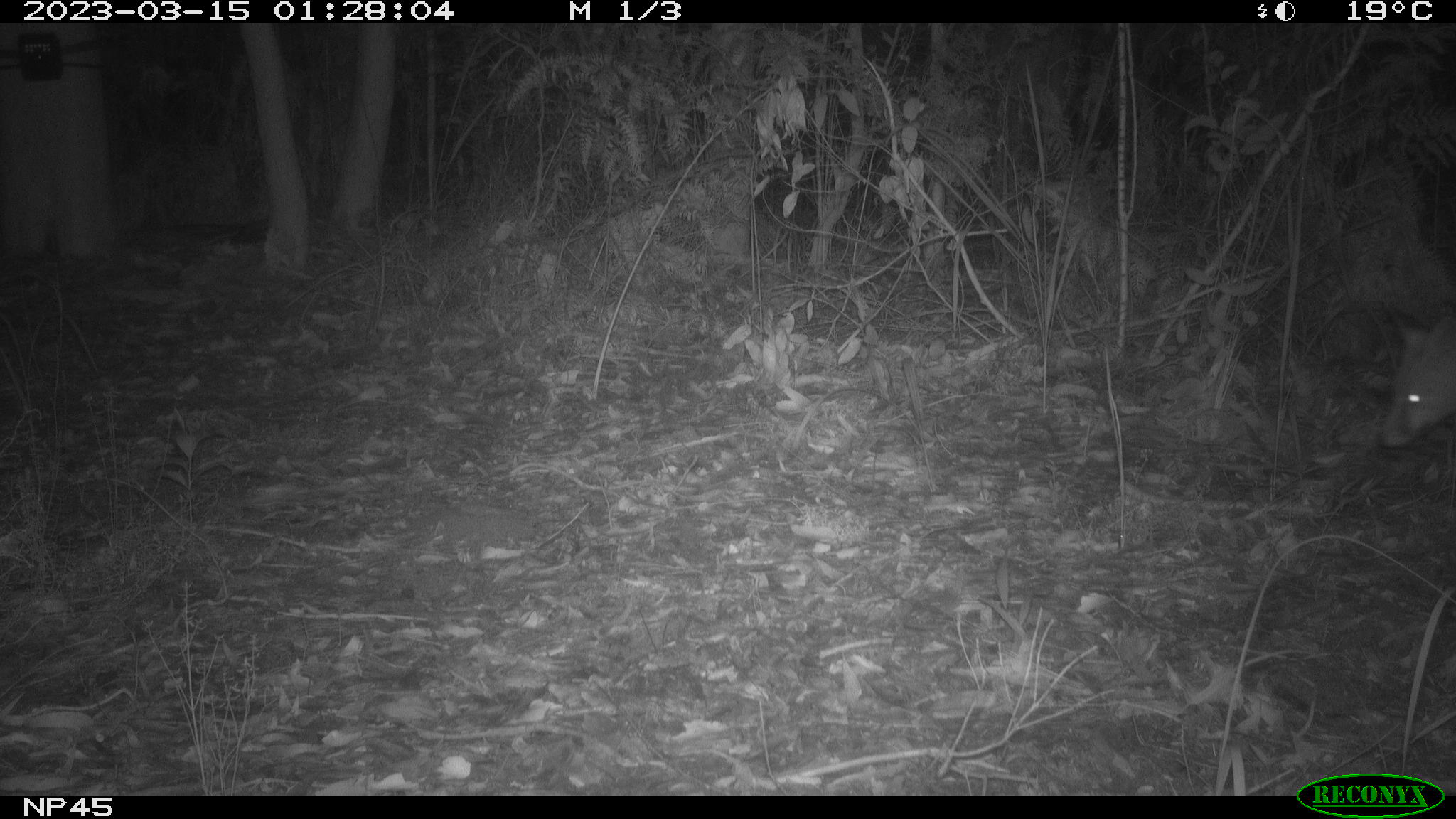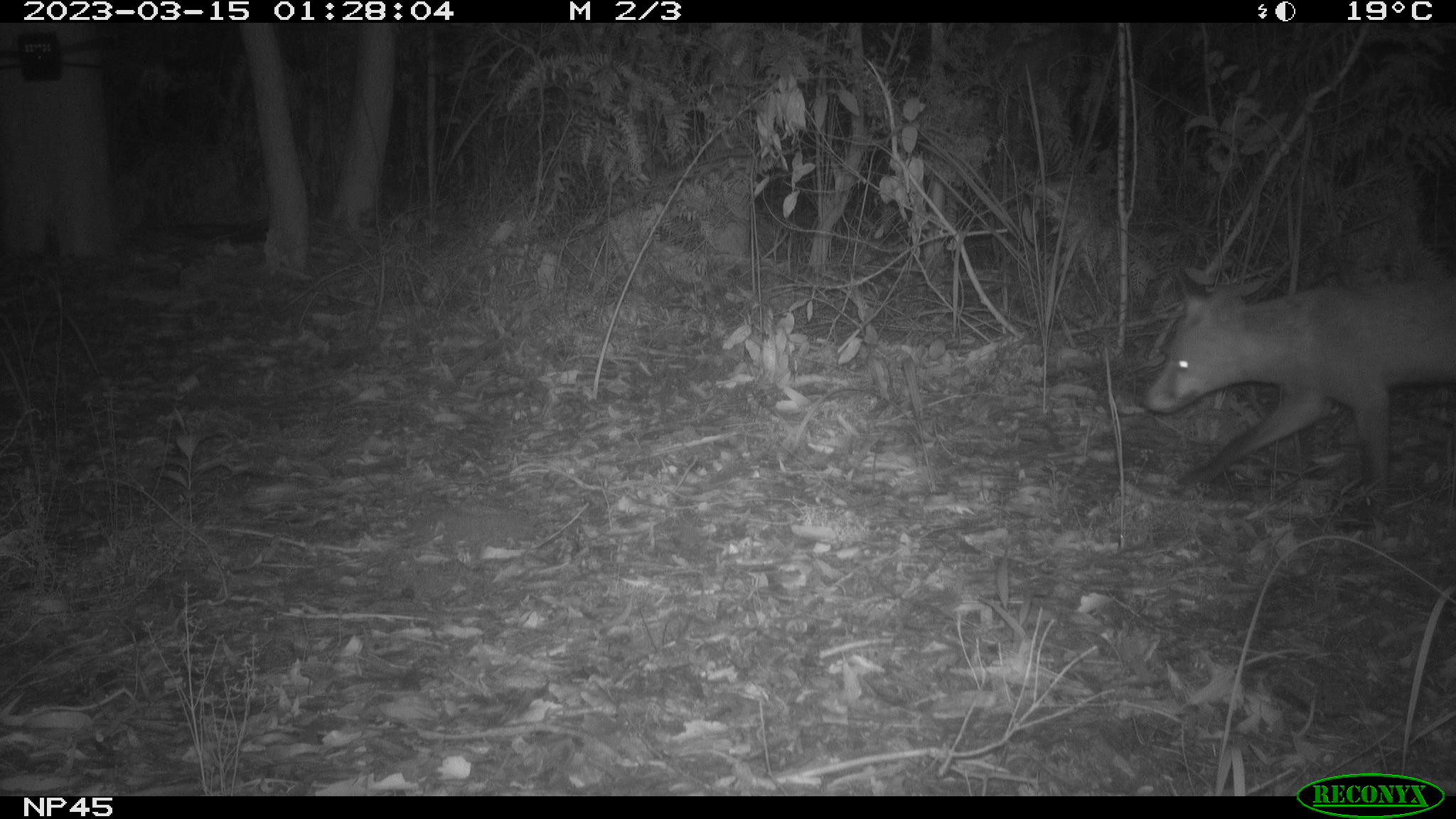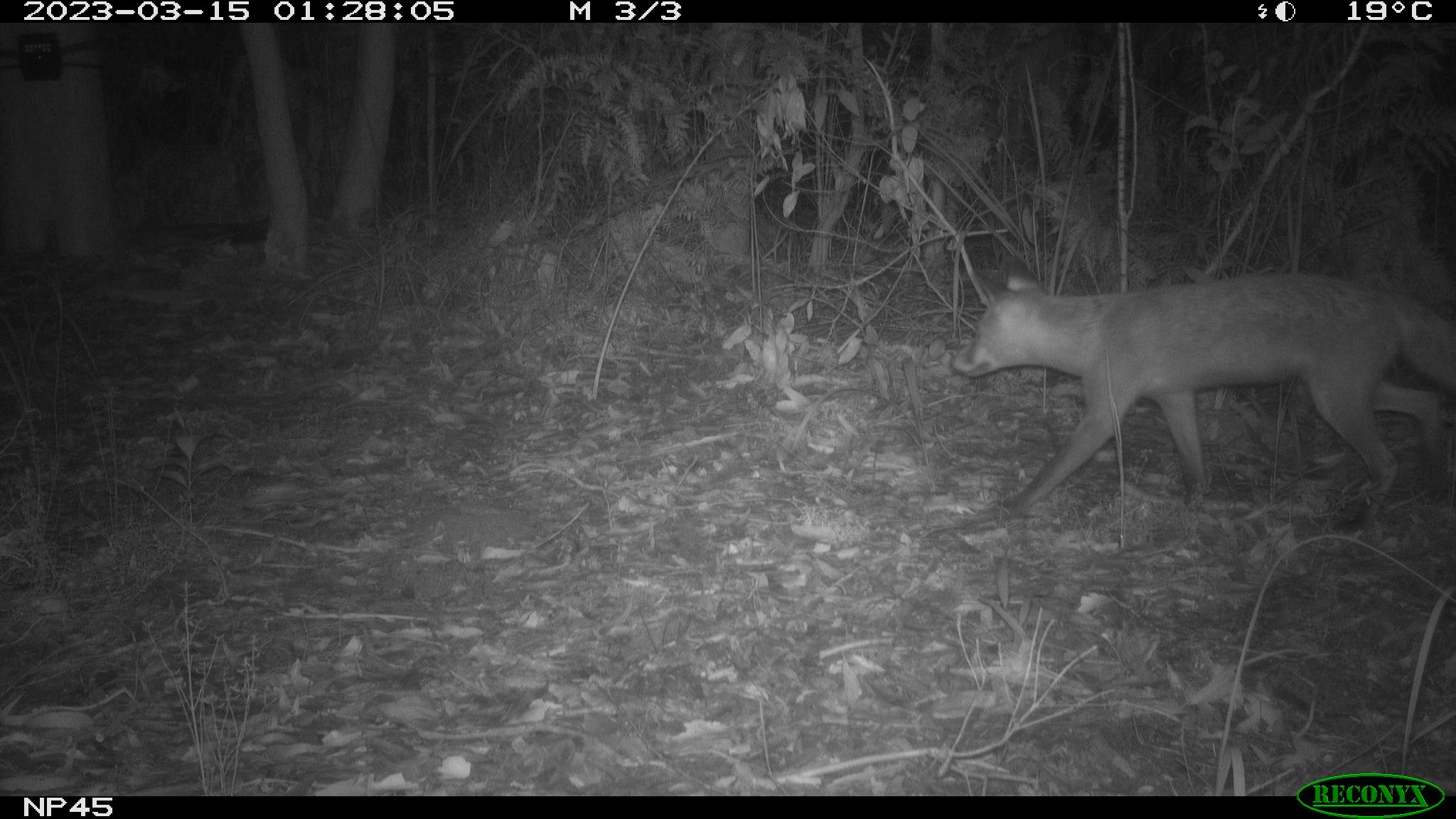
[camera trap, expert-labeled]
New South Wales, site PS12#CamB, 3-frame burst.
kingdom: Animalia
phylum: Chordata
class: Mammalia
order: Carnivora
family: Canidae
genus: Vulpes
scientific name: Vulpes vulpes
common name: red fox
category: fox